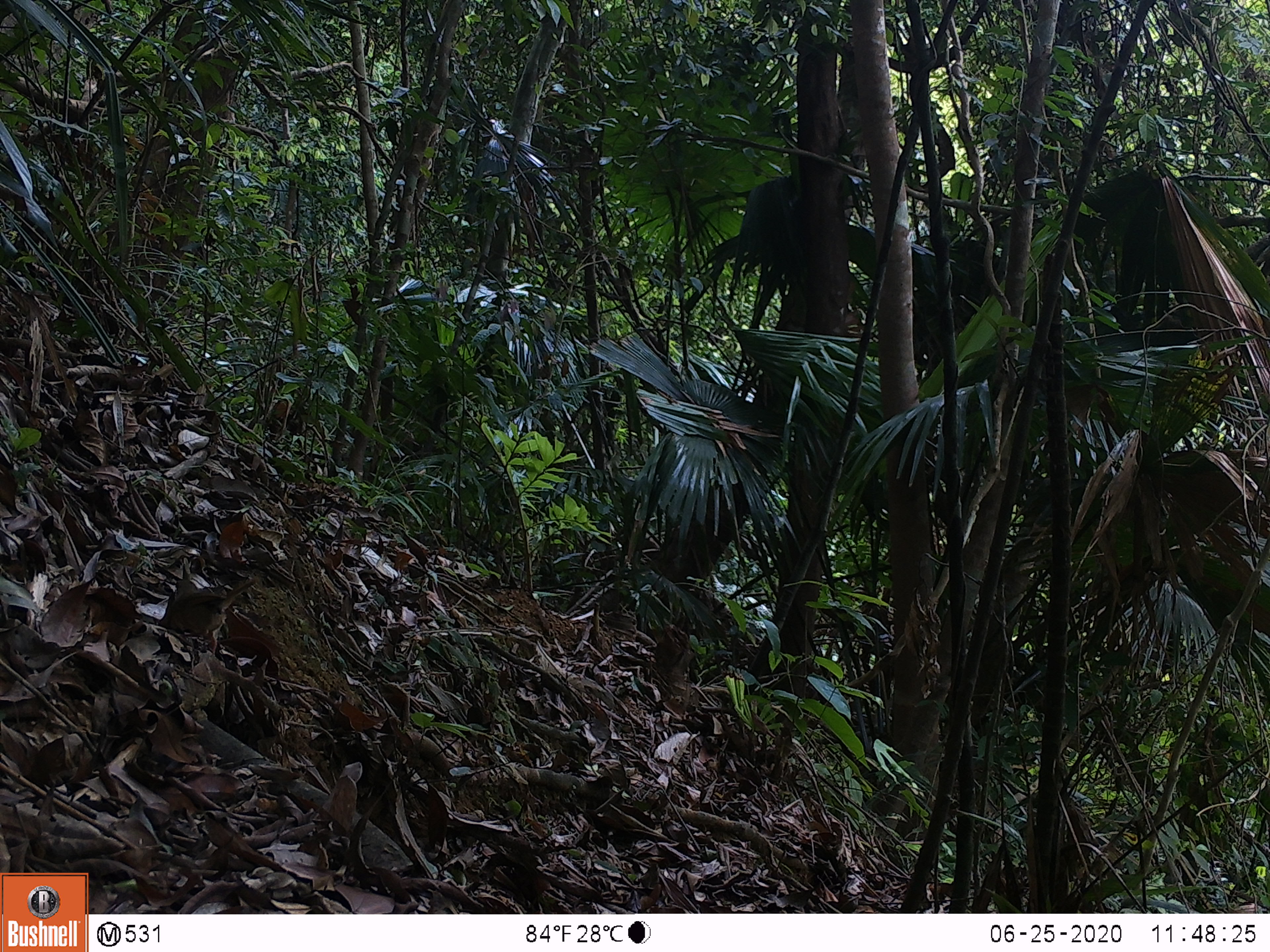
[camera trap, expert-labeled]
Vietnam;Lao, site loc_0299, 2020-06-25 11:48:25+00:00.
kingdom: Animalia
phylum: Chordata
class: Aves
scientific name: Aves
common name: bird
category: unidentified bird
Unidentified bird (bird) (Aves). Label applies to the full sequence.